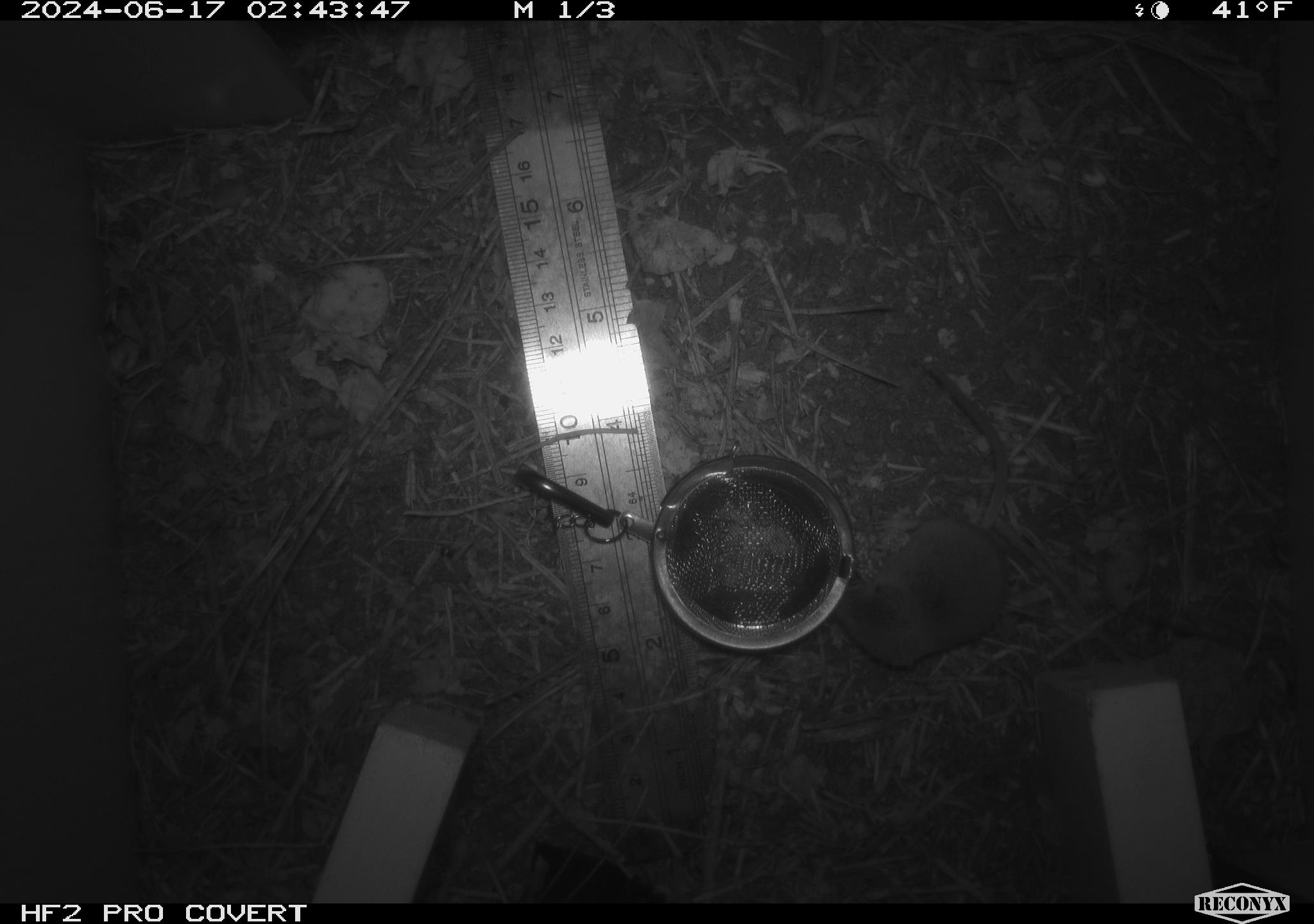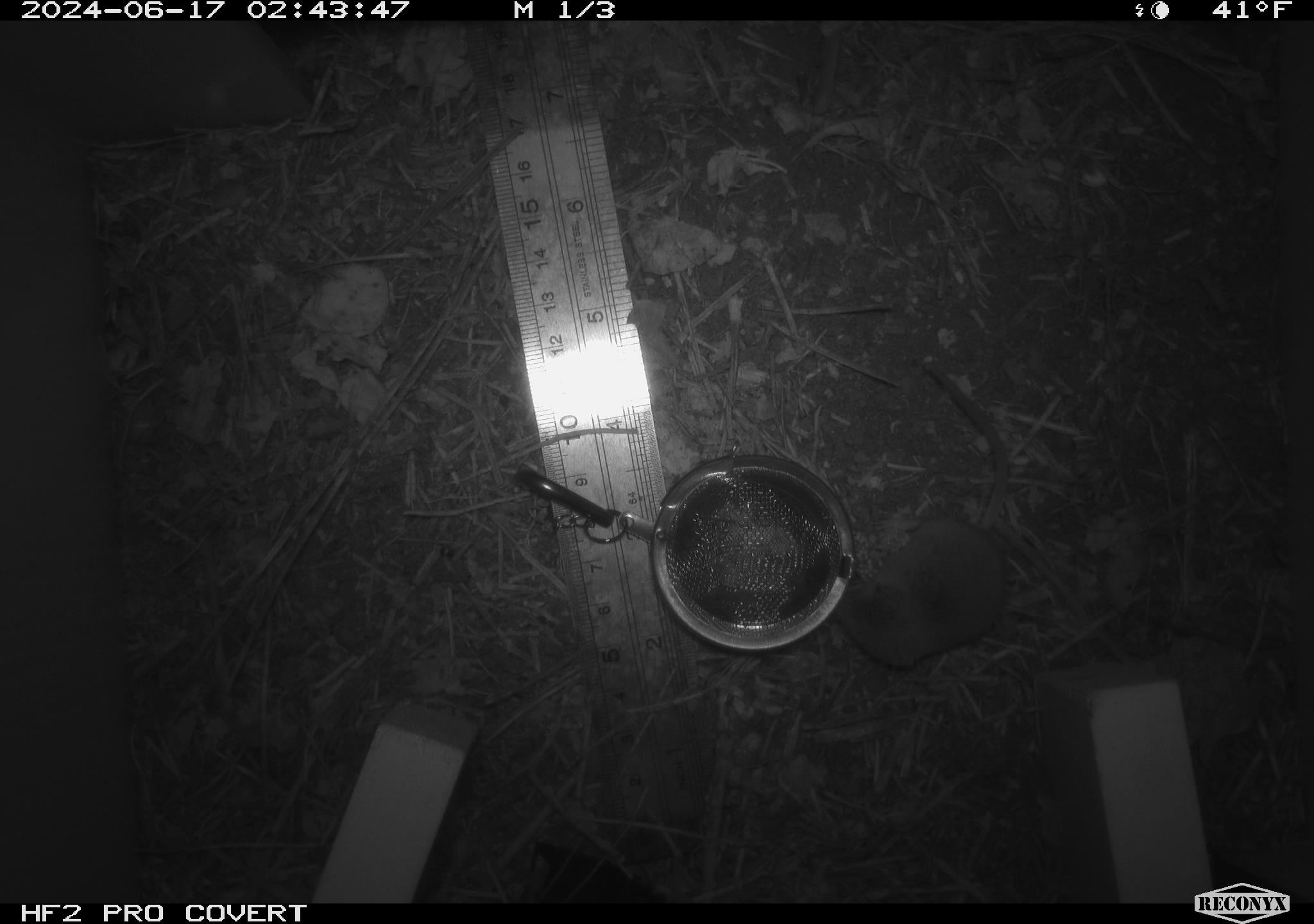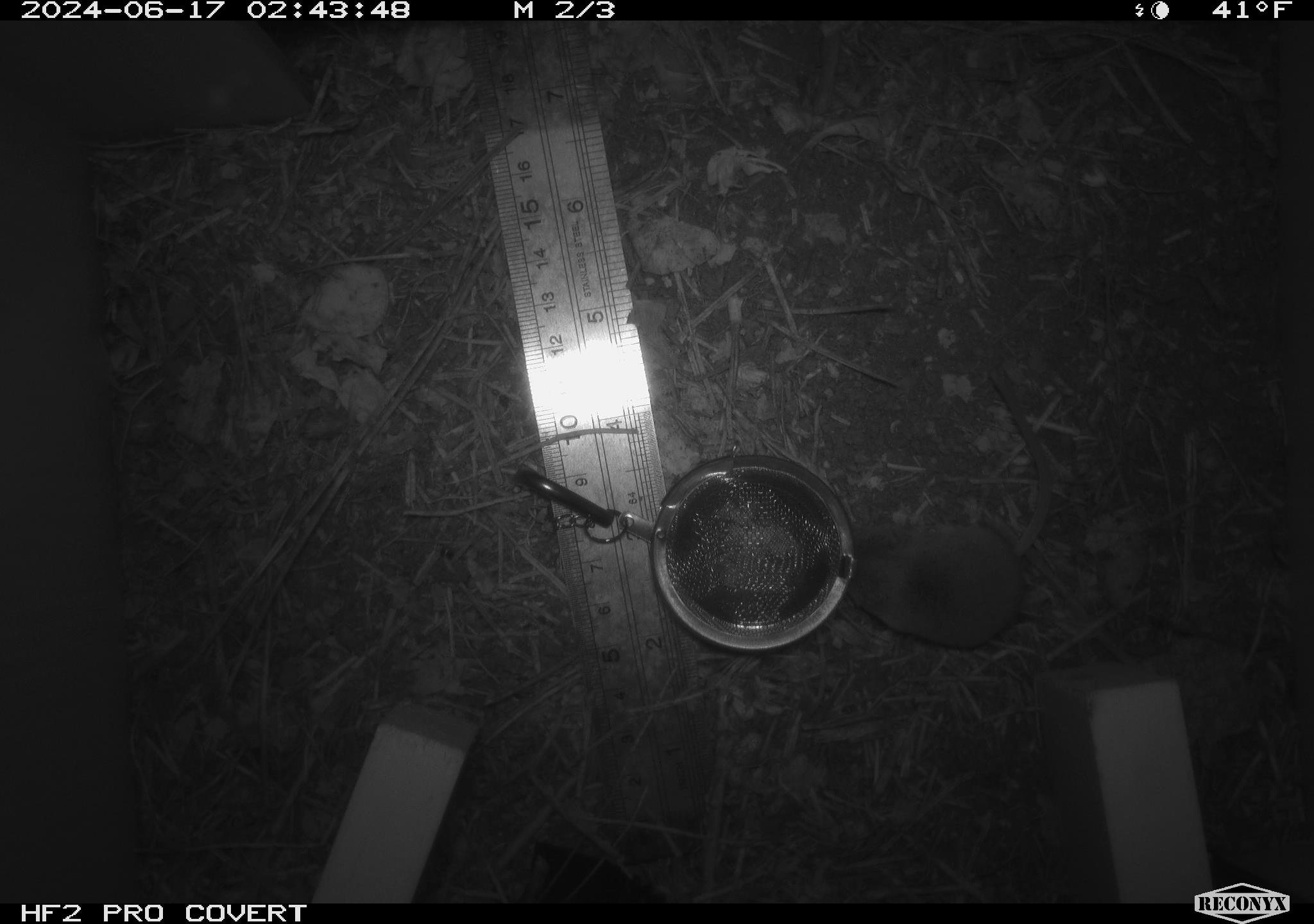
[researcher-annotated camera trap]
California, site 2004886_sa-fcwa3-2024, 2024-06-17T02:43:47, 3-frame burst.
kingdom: Animalia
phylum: Chordata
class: Mammalia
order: Eulipotyphla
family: Soricidae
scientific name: Soricidae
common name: shrews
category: soricidae family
Soricidae family (shrews) (Soricidae).